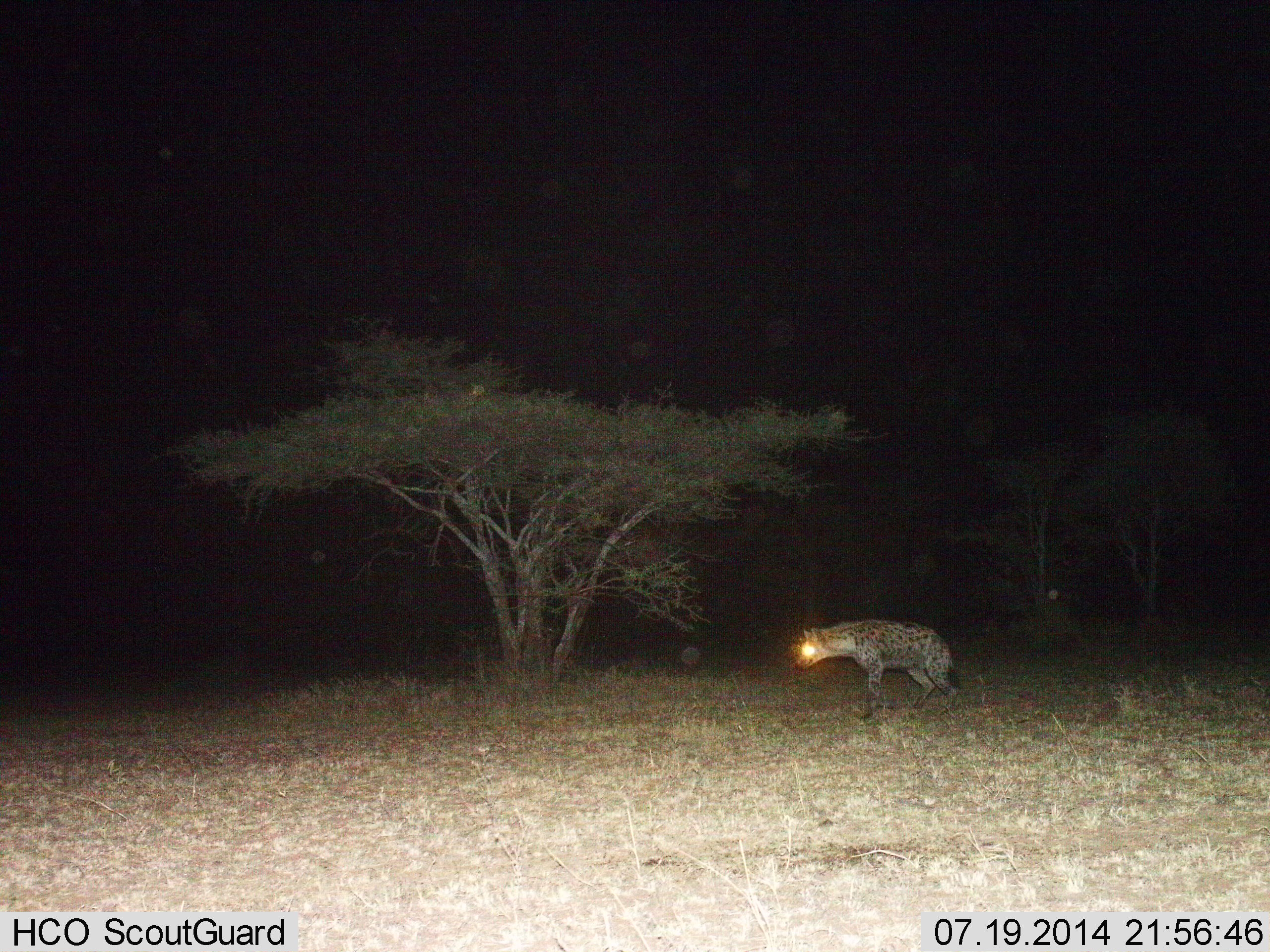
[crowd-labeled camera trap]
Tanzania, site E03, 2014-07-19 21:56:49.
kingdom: Animalia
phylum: Chordata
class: Mammalia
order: Carnivora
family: Hyaenidae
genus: Crocuta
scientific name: Crocuta crocuta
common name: spotted hyena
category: hyenaspotted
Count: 1.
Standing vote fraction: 70%.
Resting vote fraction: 0%.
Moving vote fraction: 30%.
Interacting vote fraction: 0%.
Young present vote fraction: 0%.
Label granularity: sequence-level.